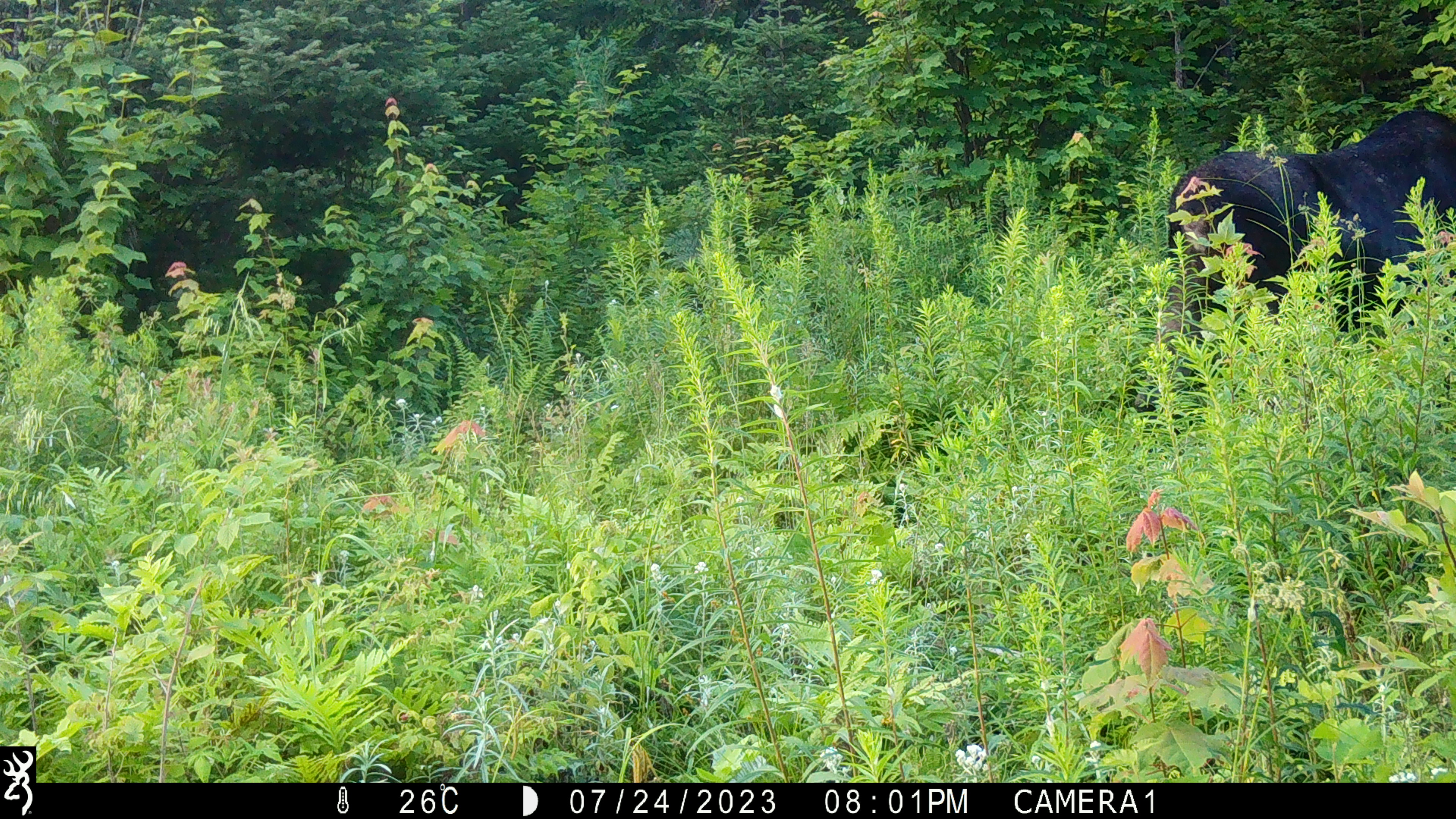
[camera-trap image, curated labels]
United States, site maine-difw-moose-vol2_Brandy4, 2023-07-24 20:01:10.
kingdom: Animalia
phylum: Chordata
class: Mammalia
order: Artiodactyla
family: Cervidae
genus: Alces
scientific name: Alces alces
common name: moose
Moose (Alces alces).